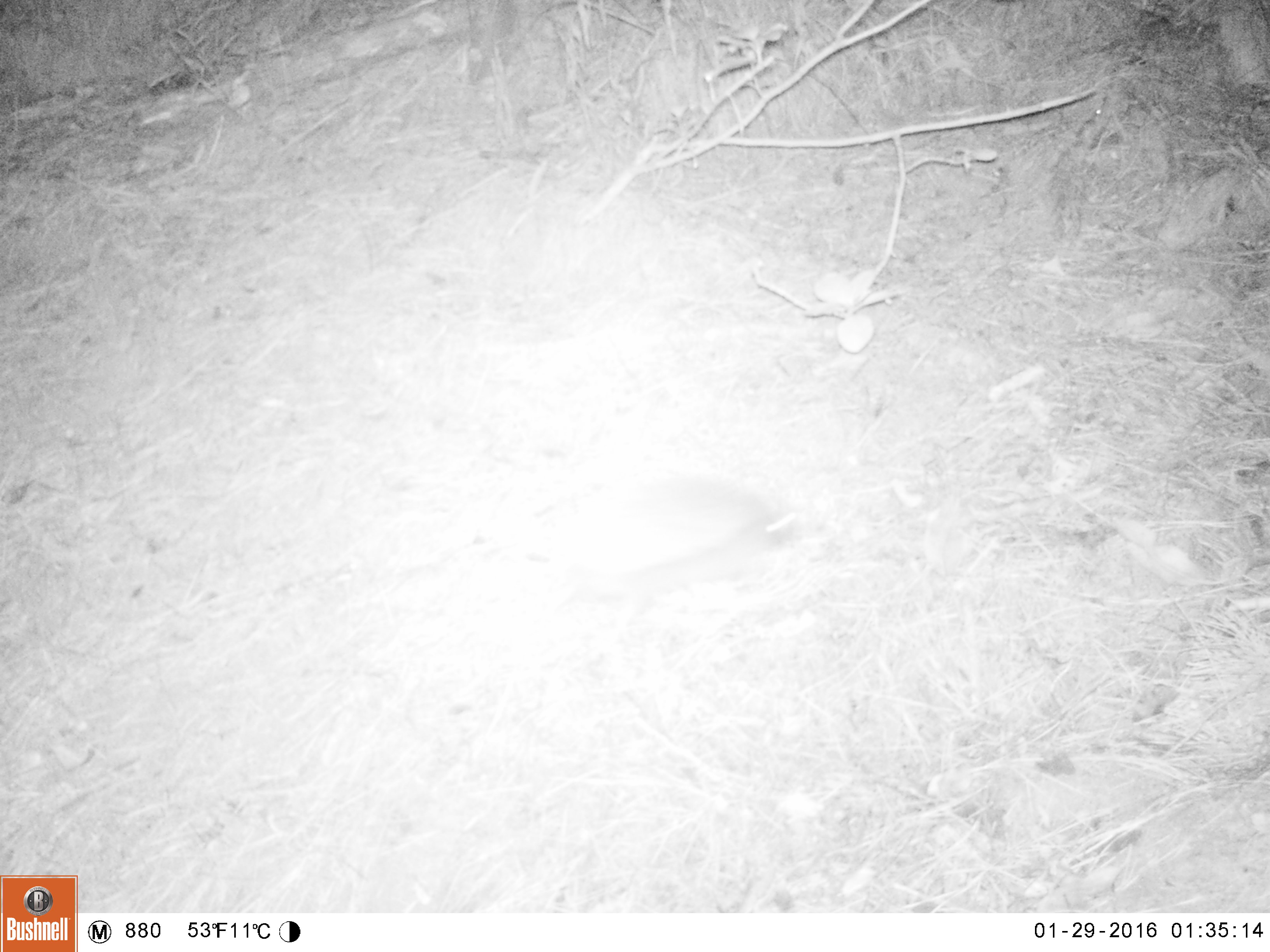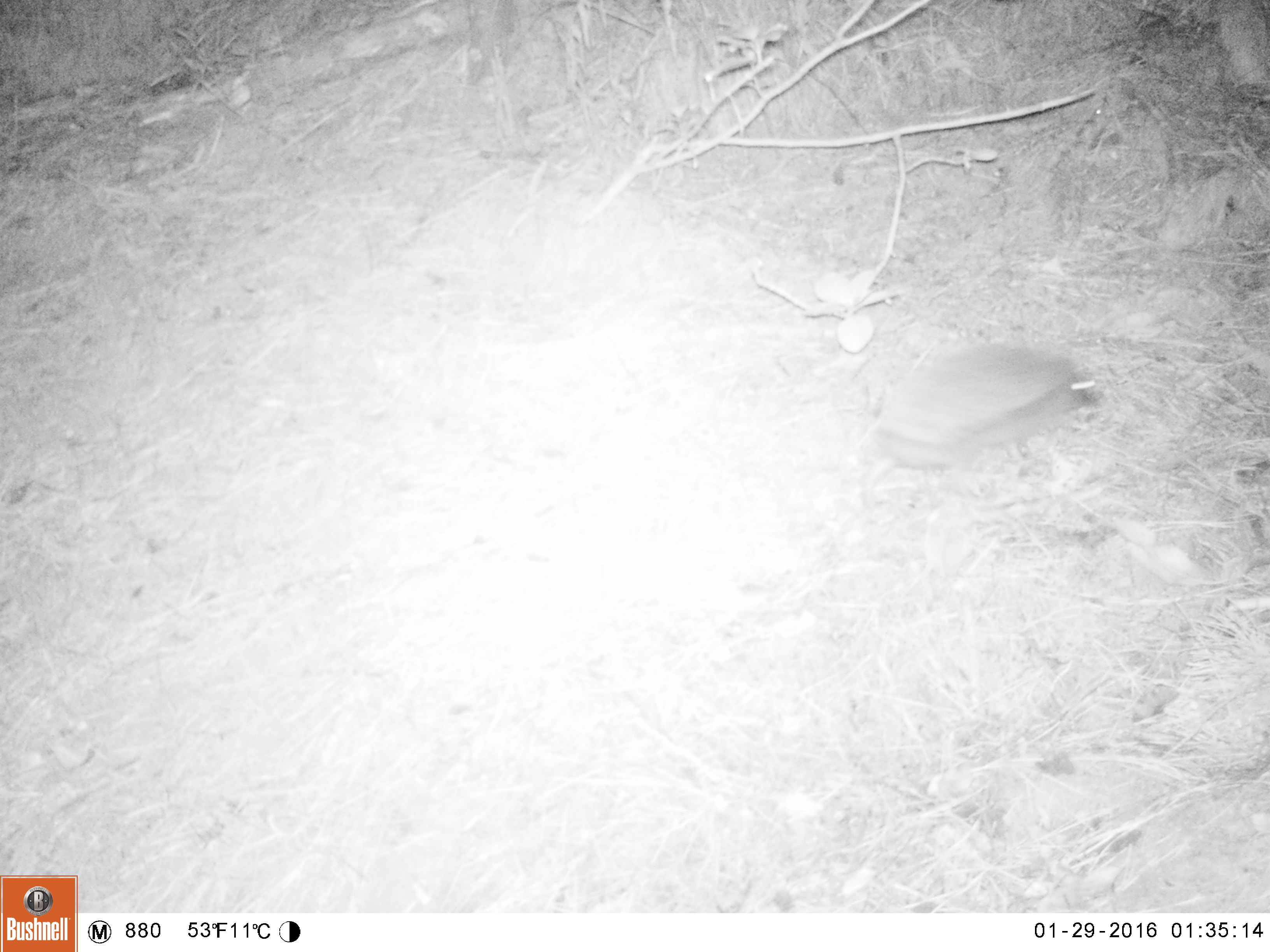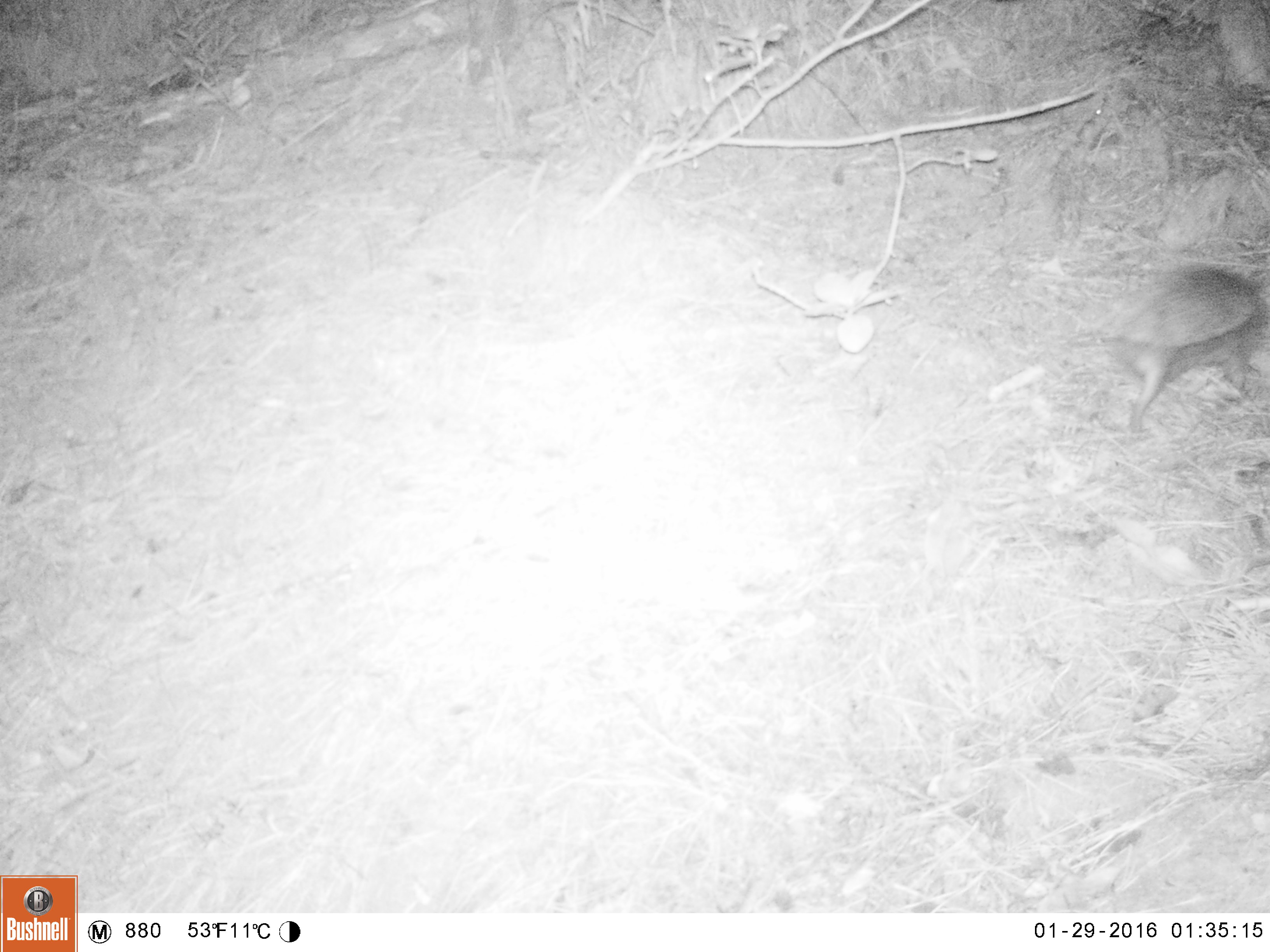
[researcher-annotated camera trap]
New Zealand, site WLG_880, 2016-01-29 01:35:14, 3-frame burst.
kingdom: Animalia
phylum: Chordata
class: Mammalia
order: Eulipotyphla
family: Erinaceidae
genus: Erinaceus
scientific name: Erinaceus europaeus europaeus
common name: european hedgehog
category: hedgehog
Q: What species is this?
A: Hedgehog (european hedgehog) (Erinaceus europaeus europaeus).